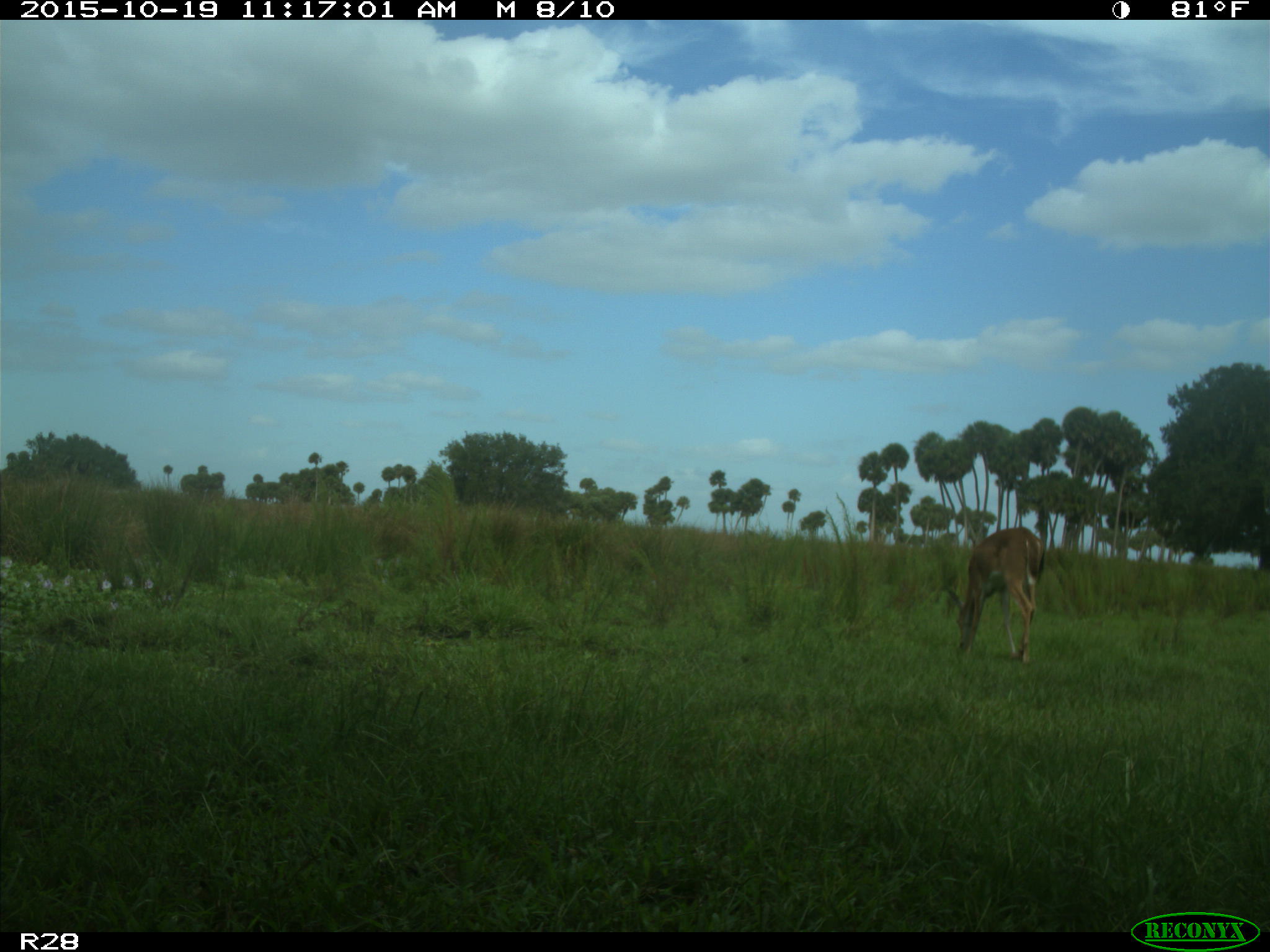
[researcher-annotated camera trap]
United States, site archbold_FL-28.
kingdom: Animalia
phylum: Chordata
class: Mammalia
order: Artiodactyla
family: Cervidae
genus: Odocoileus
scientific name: Odocoileus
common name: deer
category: unidentified deer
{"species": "unidentified deer (deer) (Odocoileus)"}